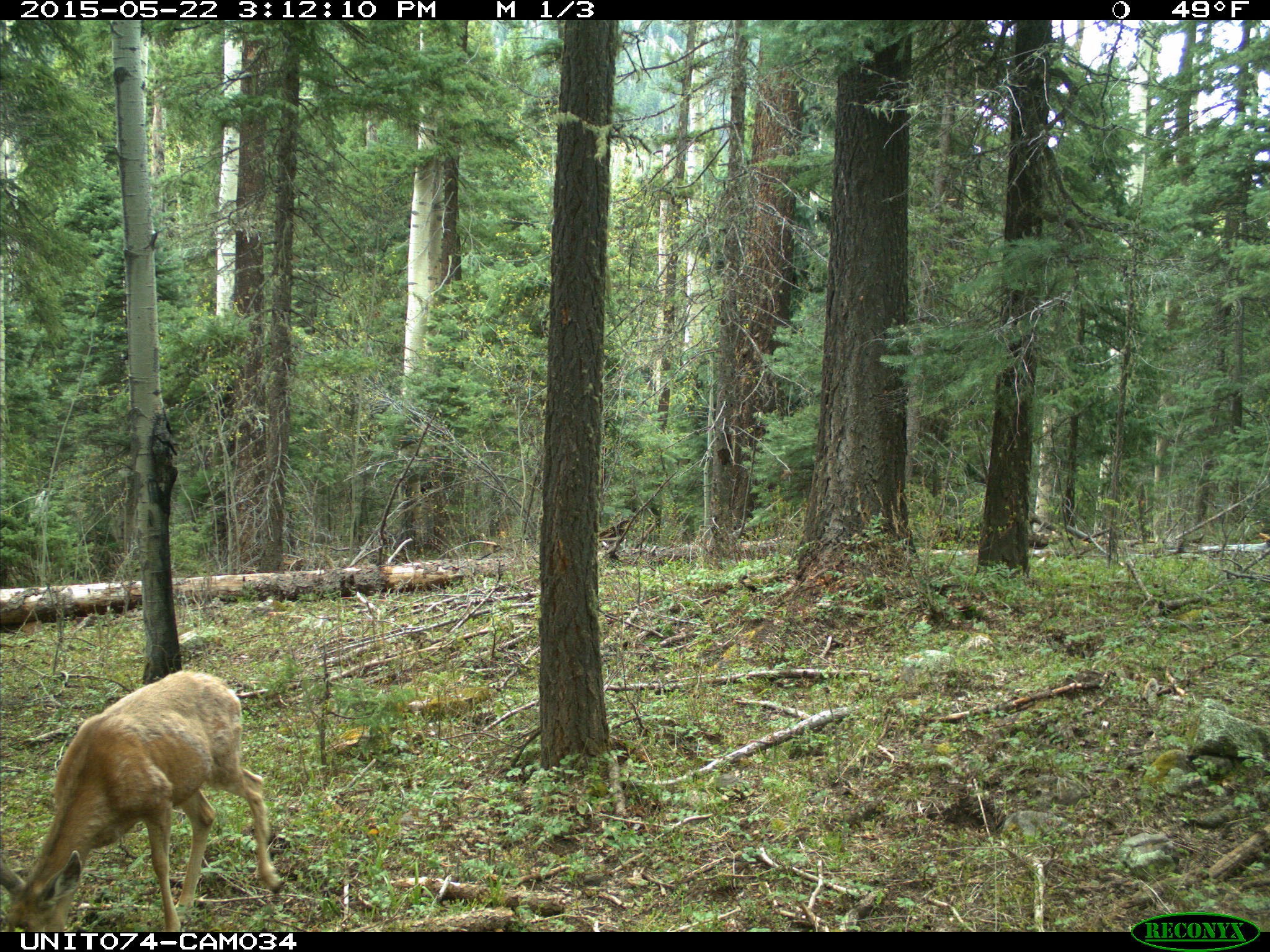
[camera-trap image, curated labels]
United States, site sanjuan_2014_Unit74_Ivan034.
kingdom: Animalia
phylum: Chordata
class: Mammalia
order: Artiodactyla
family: Cervidae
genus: Odocoileus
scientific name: Odocoileus hemionus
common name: mule deer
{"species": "Odocoileus hemionus (mule deer)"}